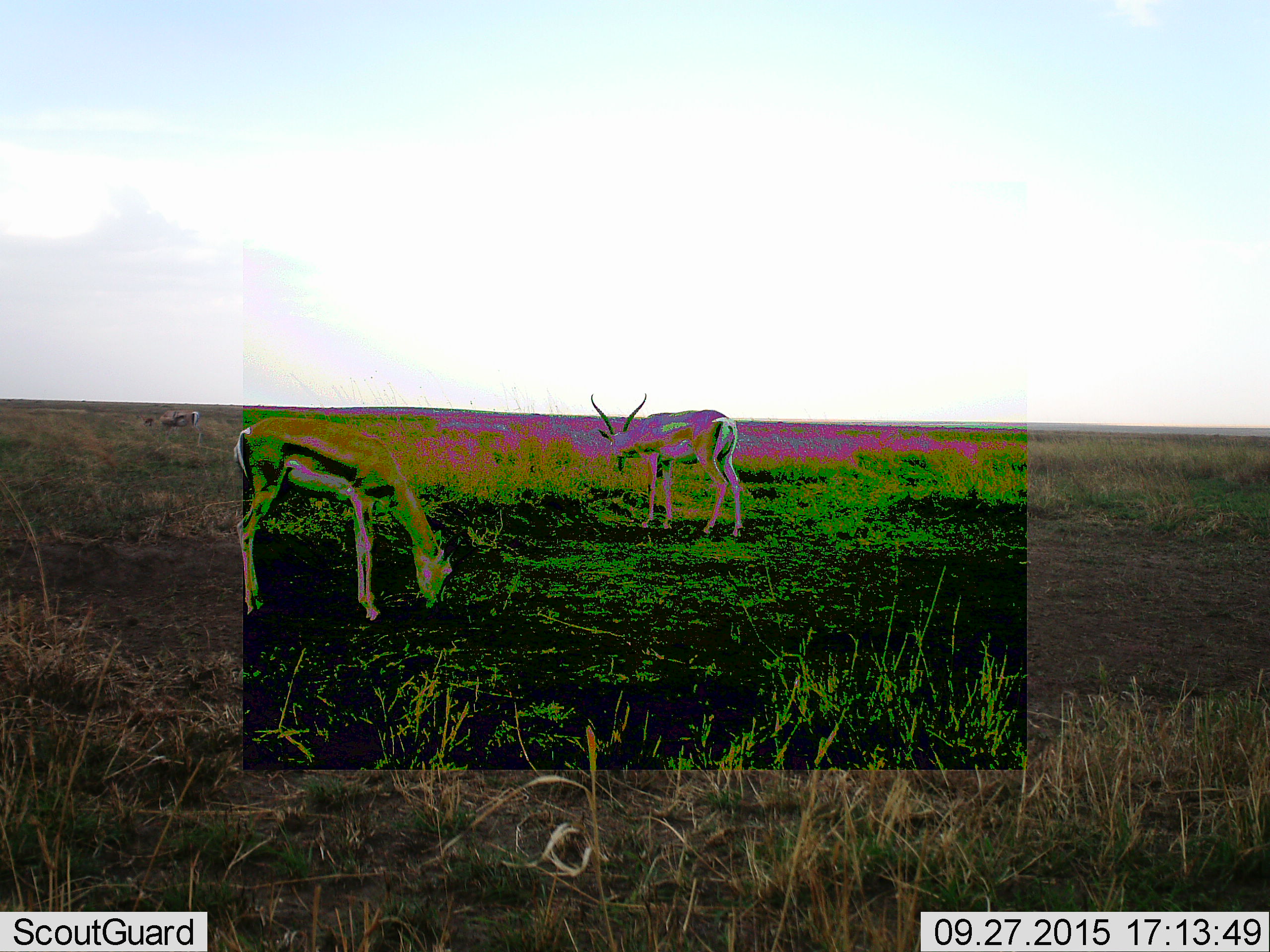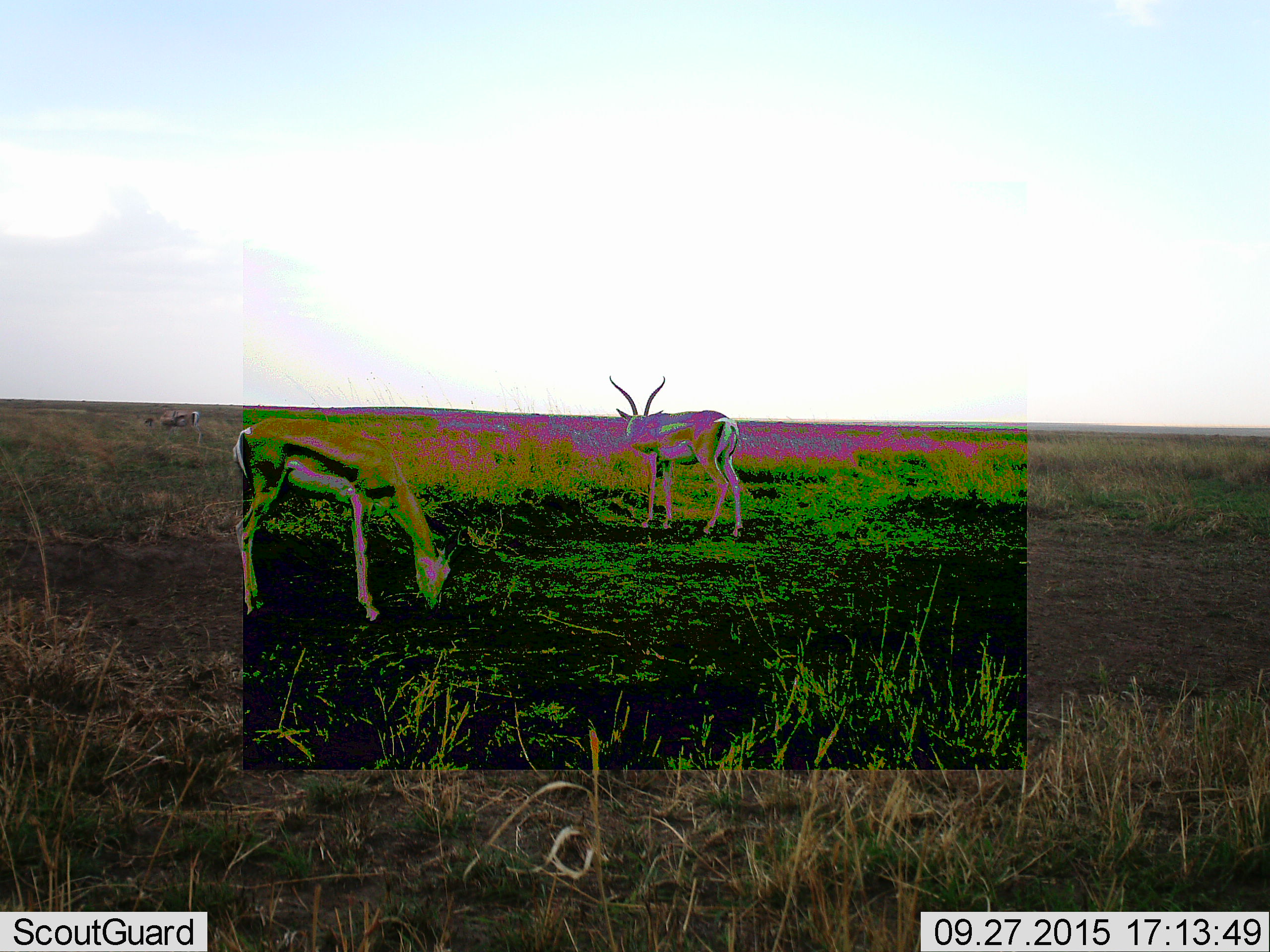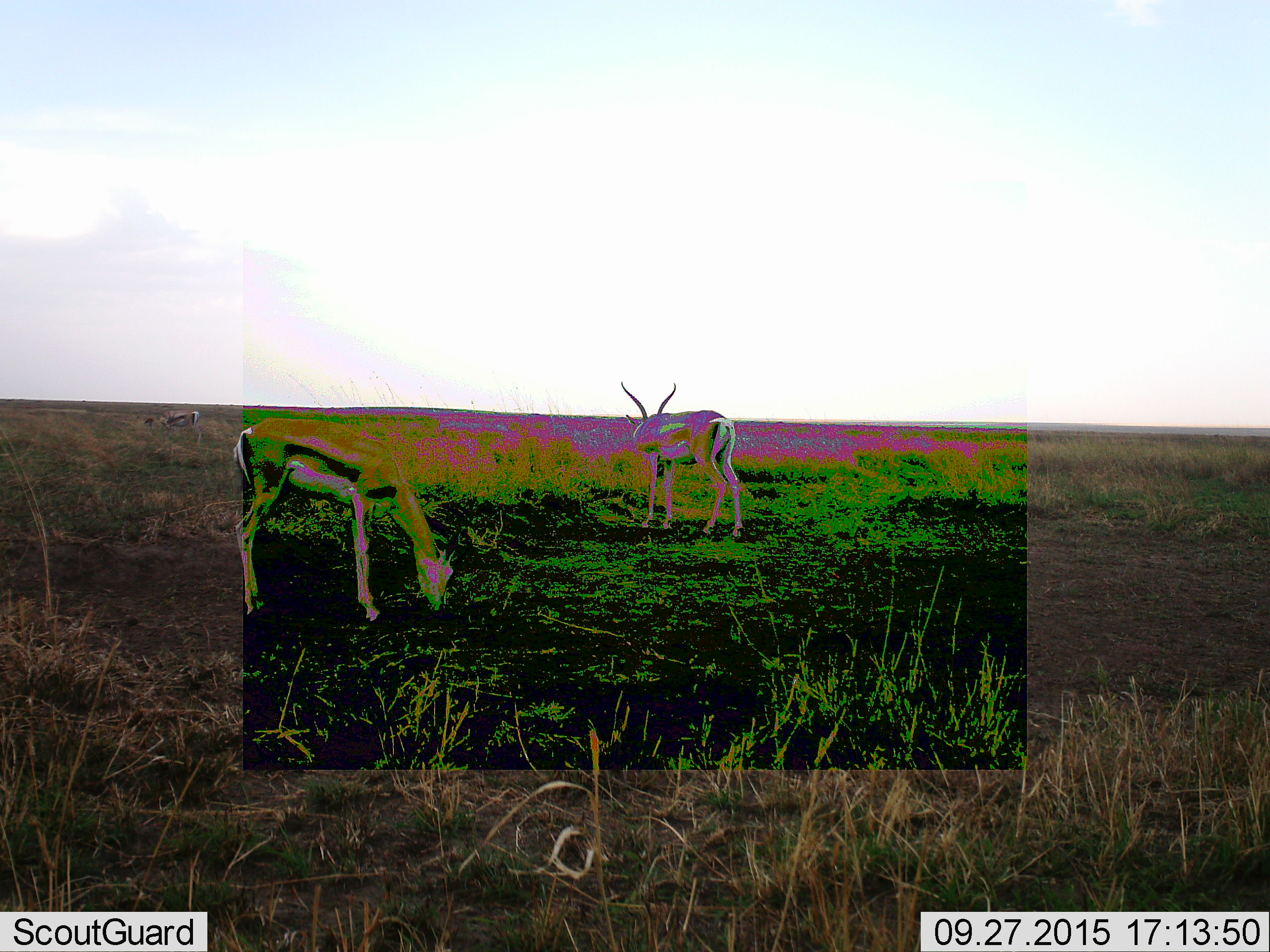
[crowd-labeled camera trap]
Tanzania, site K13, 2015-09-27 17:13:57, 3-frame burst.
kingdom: Animalia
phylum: Chordata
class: Mammalia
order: Artiodactyla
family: Bovidae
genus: Eudorcas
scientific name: Eudorcas thomsonii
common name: thomson's gazelle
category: gazellethomsons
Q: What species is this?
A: Gazellethomsons (thomson's gazelle) (Eudorcas thomsonii).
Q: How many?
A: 3.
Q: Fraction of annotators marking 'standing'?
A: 88%.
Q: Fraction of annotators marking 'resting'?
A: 0%.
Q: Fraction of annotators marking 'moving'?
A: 0%.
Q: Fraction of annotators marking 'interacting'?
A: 0%.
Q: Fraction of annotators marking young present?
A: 0%.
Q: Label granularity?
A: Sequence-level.